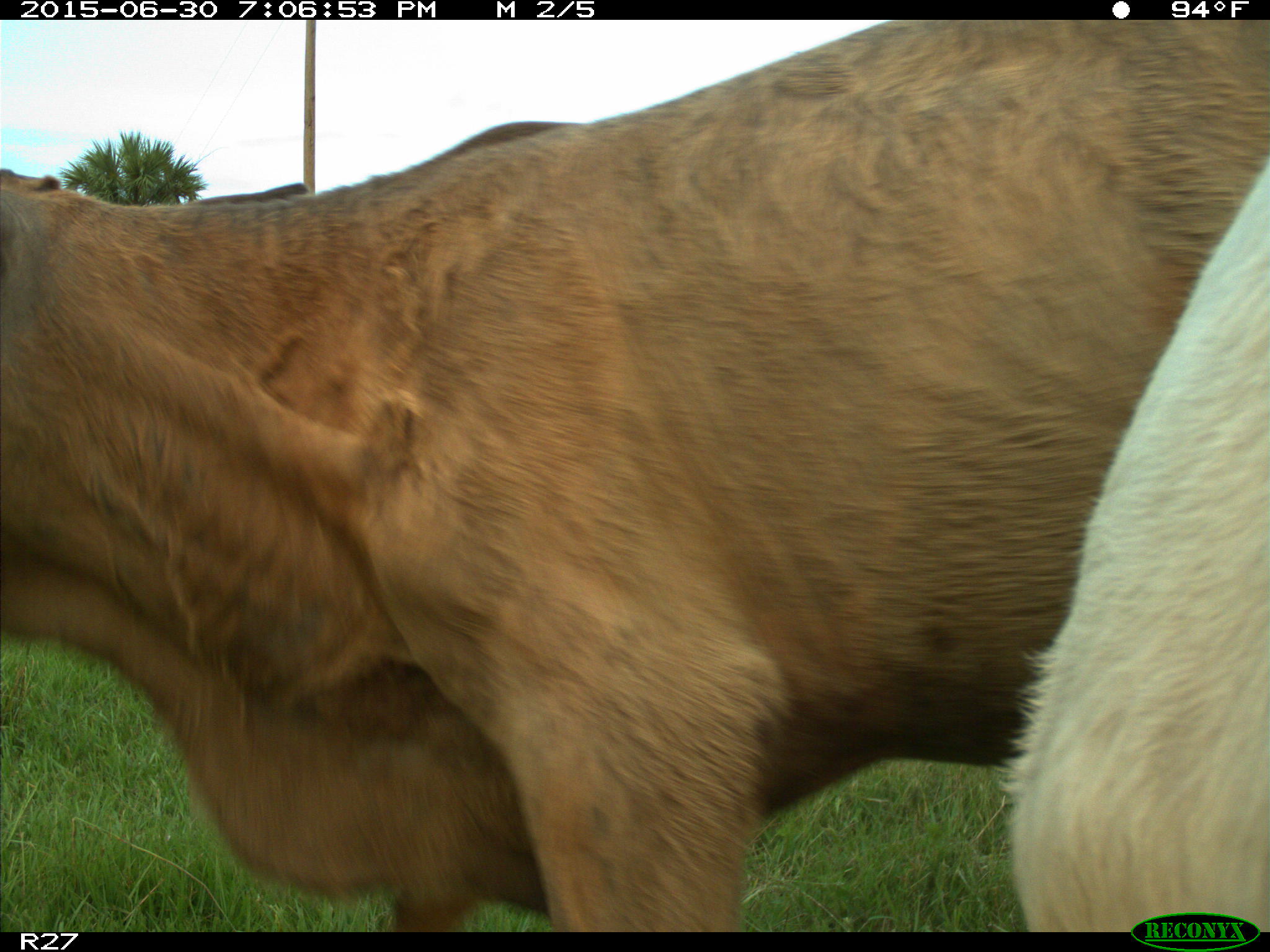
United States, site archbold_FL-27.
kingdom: Animalia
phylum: Chordata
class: Mammalia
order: Artiodactyla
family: Bovidae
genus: Bos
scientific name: Bos taurus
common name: domestic cow